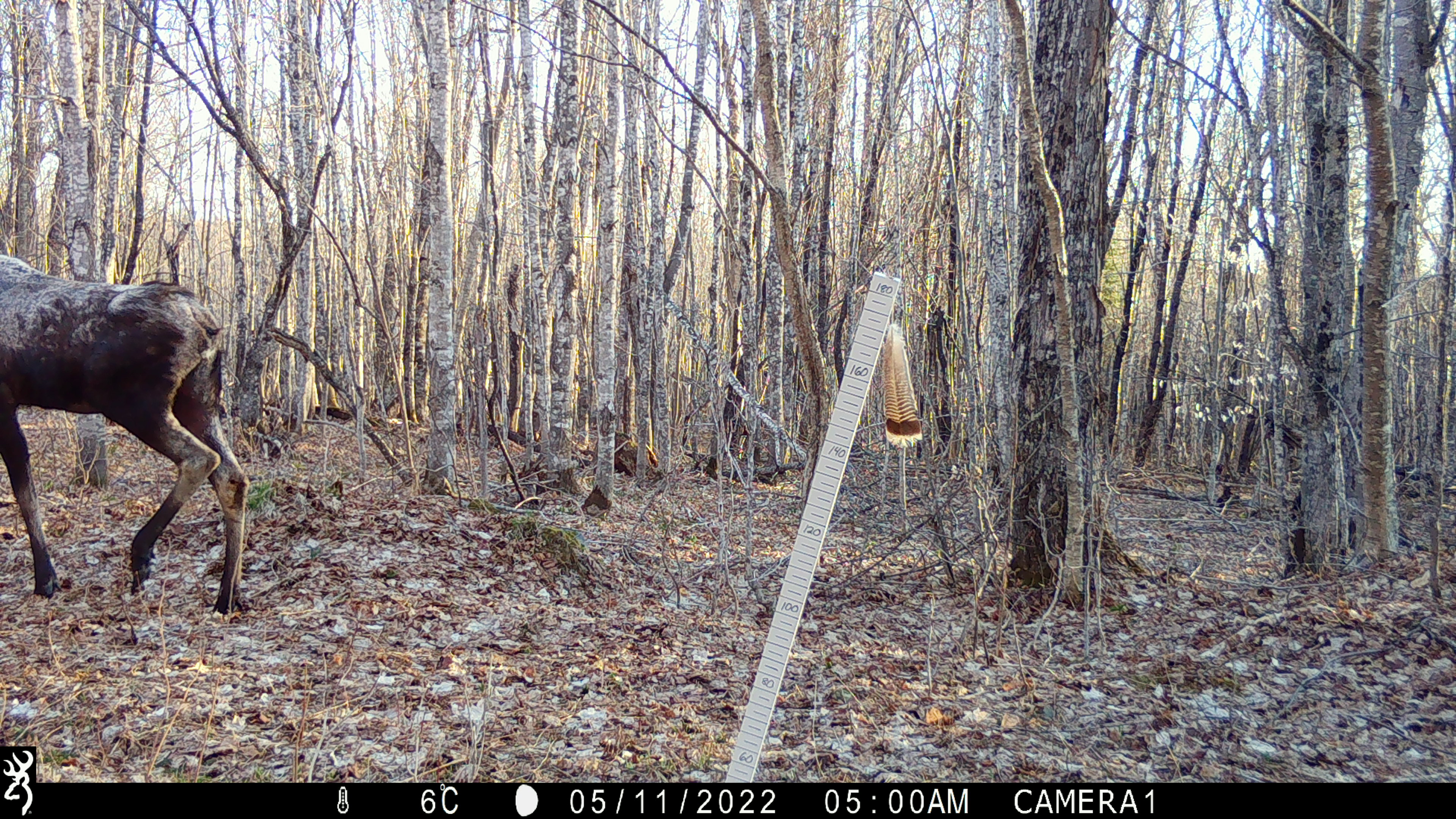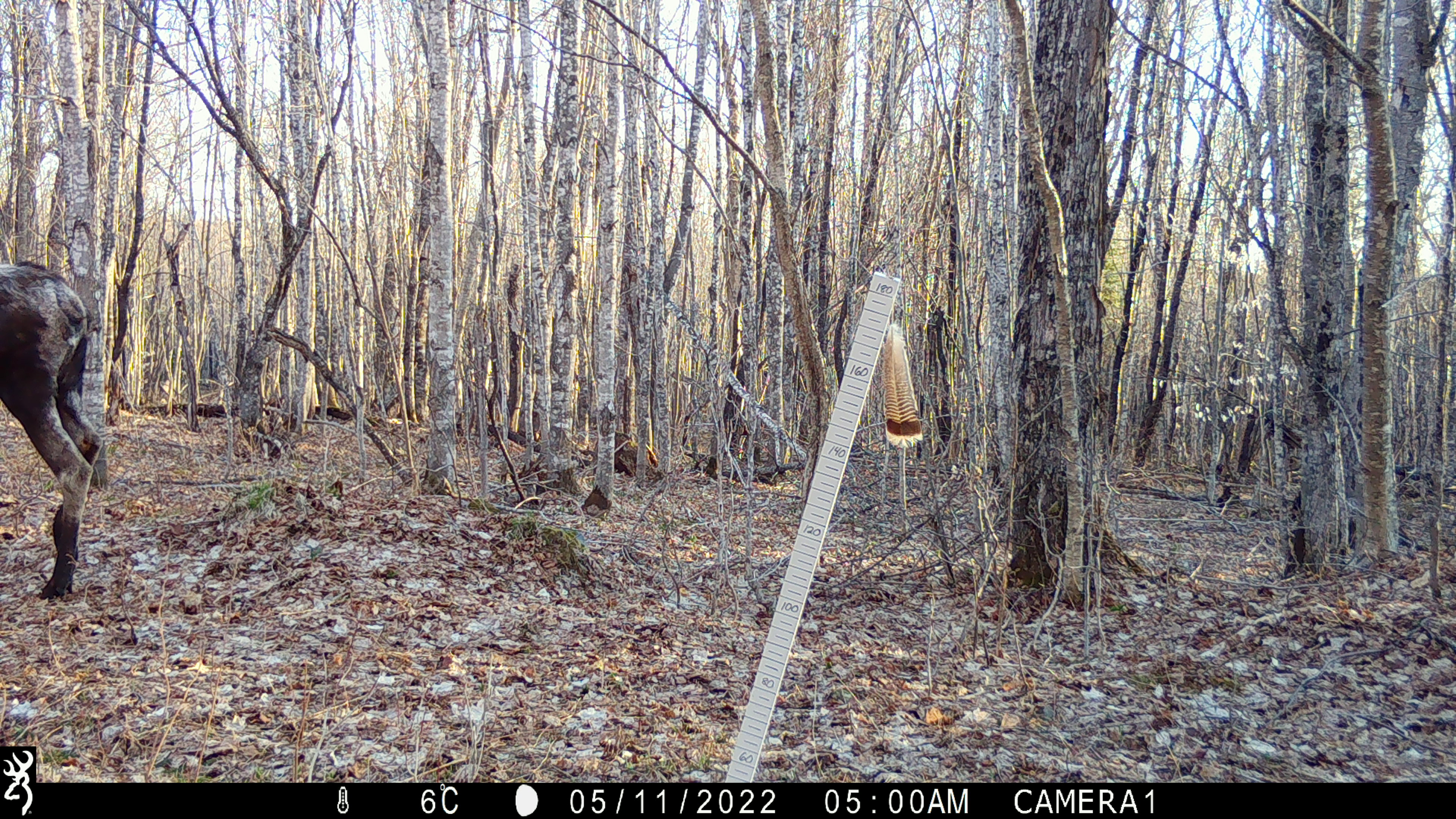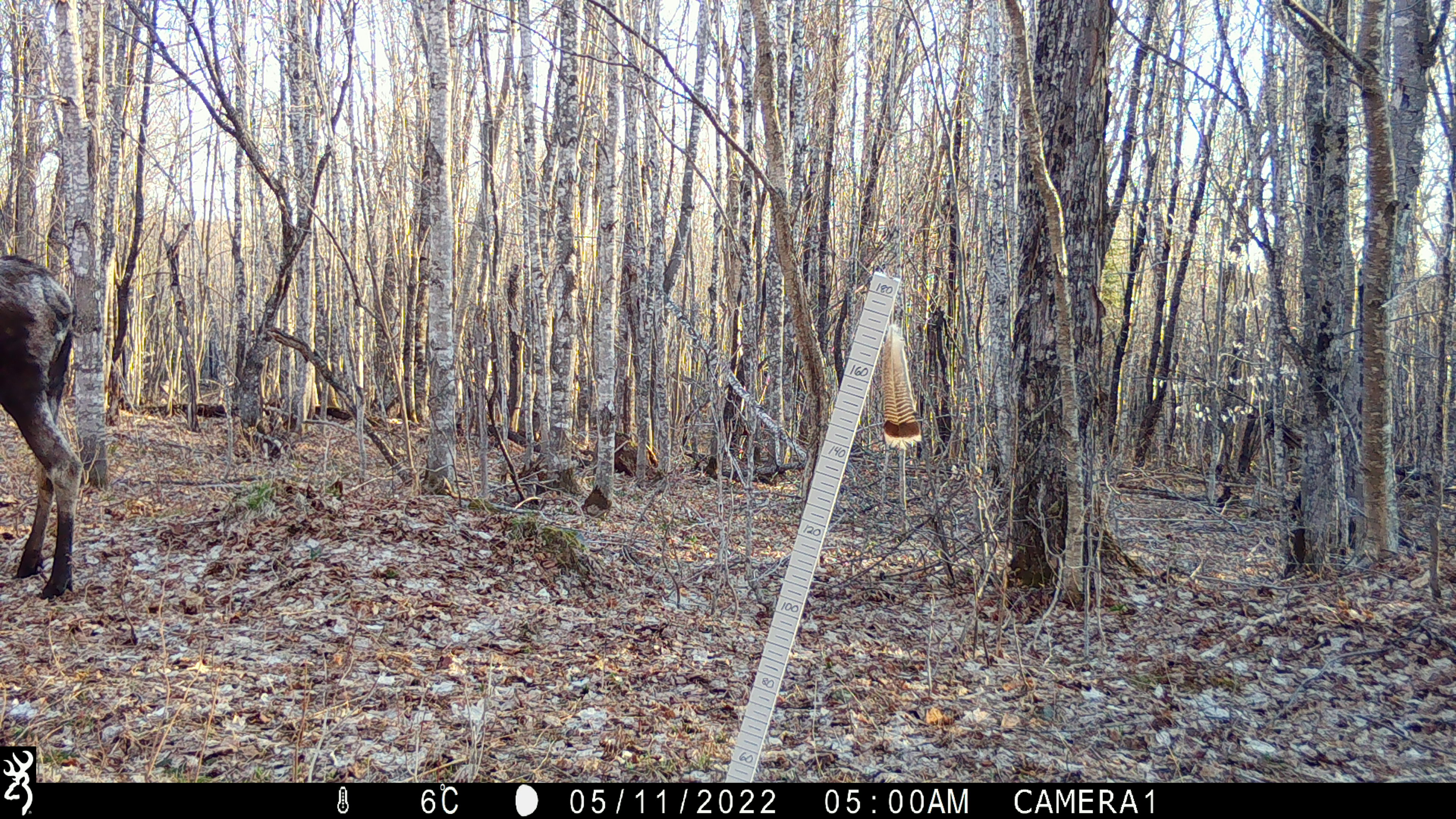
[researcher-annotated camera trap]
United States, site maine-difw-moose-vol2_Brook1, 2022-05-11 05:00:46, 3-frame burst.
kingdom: Animalia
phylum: Chordata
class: Mammalia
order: Artiodactyla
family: Cervidae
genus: Alces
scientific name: Alces alces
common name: moose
Moose (Alces alces).